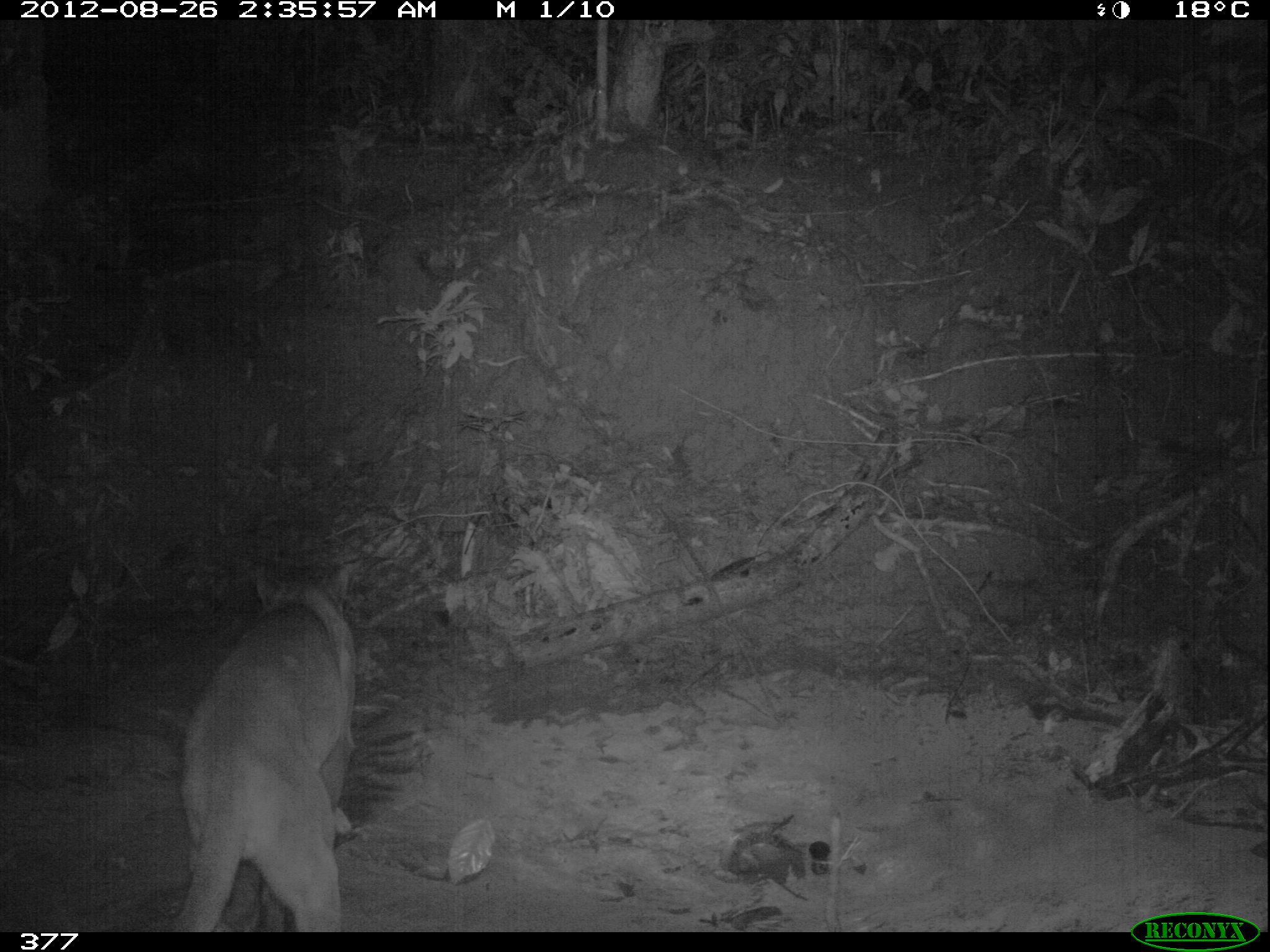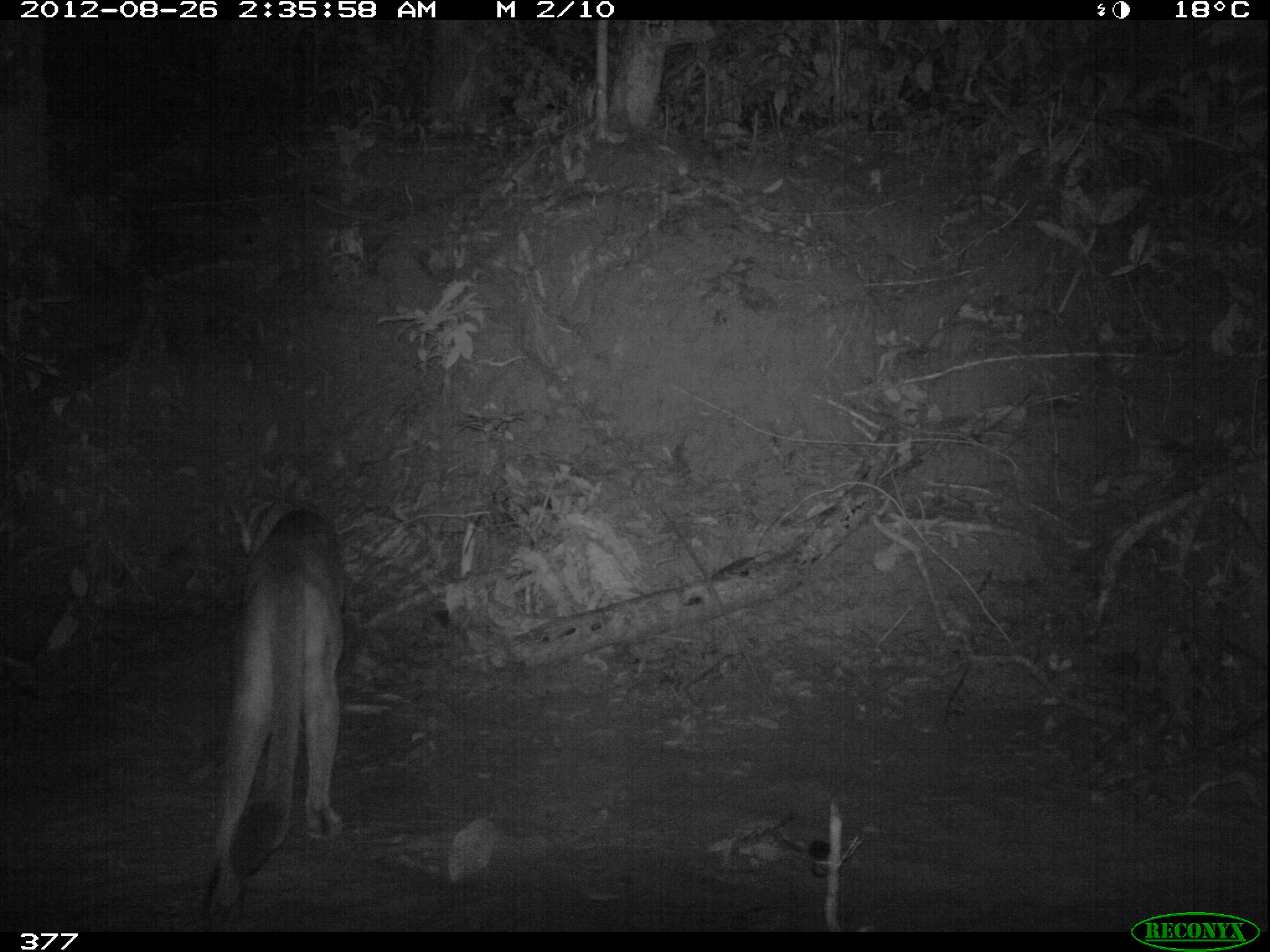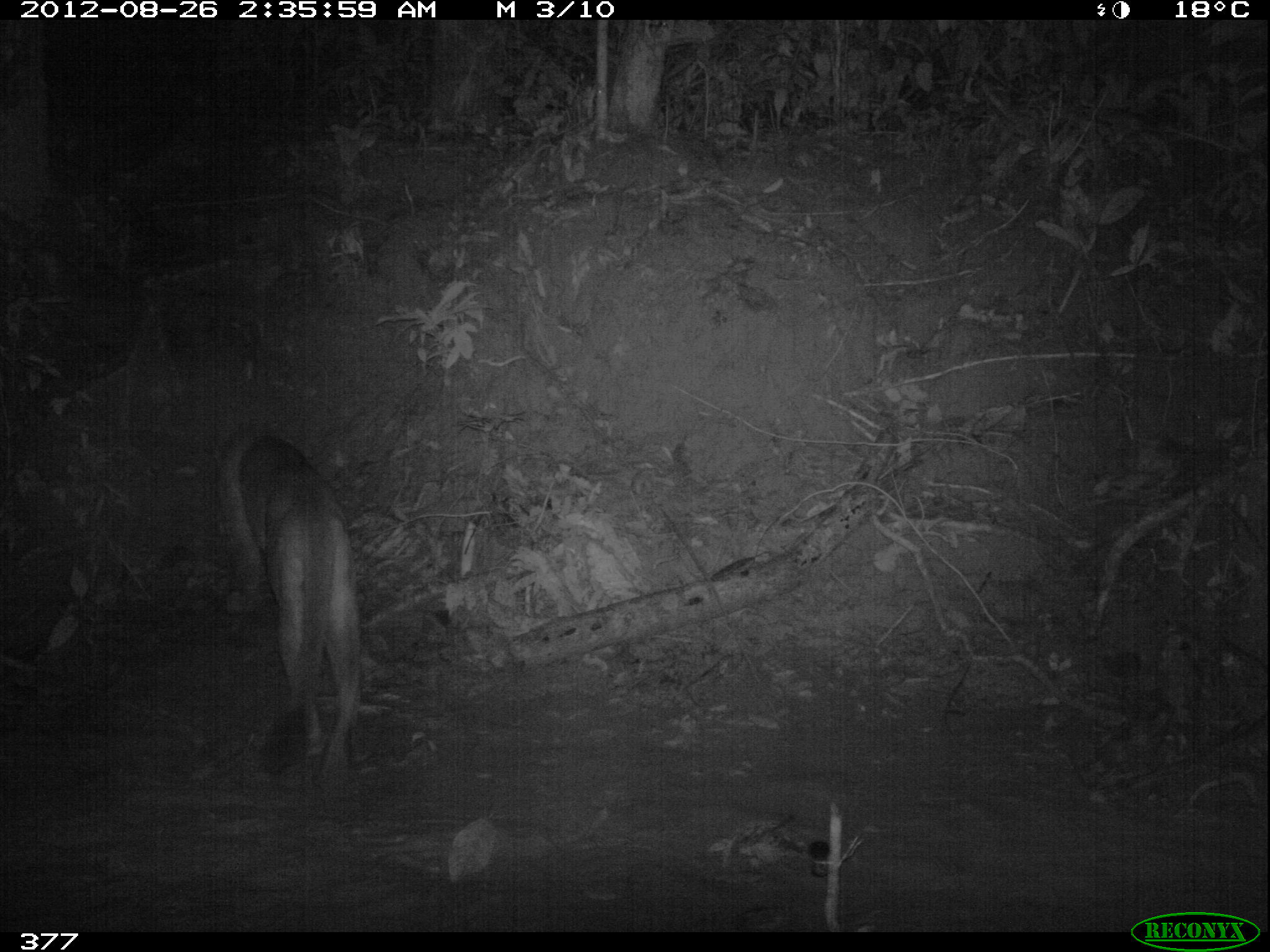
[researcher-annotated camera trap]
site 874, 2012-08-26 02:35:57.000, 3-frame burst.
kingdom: Animalia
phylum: Chordata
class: Mammalia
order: Carnivora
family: Felidae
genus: Puma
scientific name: Puma concolor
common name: mountain lion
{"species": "Puma concolor (mountain lion)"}